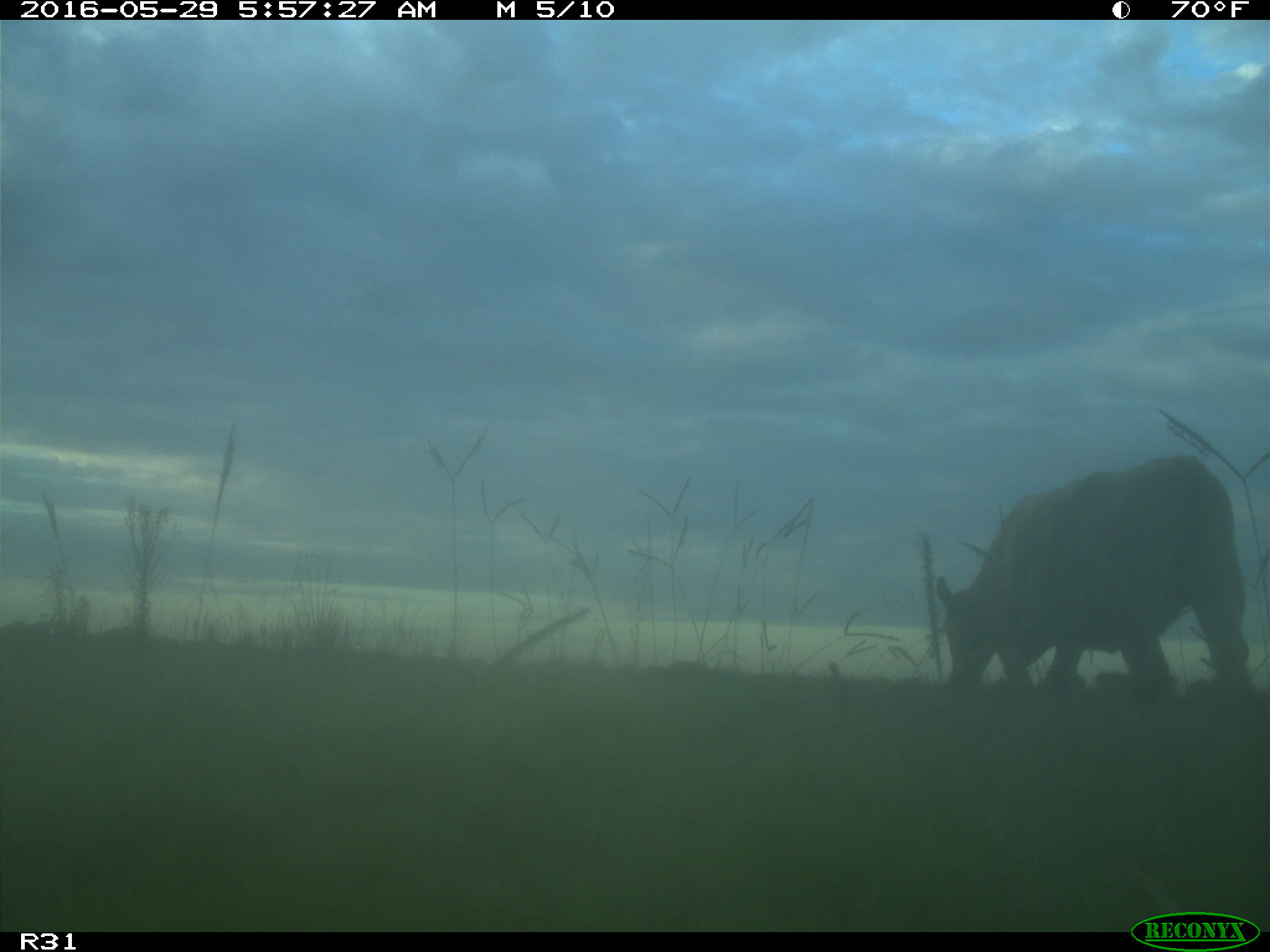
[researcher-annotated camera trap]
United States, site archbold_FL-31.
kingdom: Animalia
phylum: Chordata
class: Mammalia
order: Artiodactyla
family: Bovidae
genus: Bos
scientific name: Bos taurus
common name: domestic cow